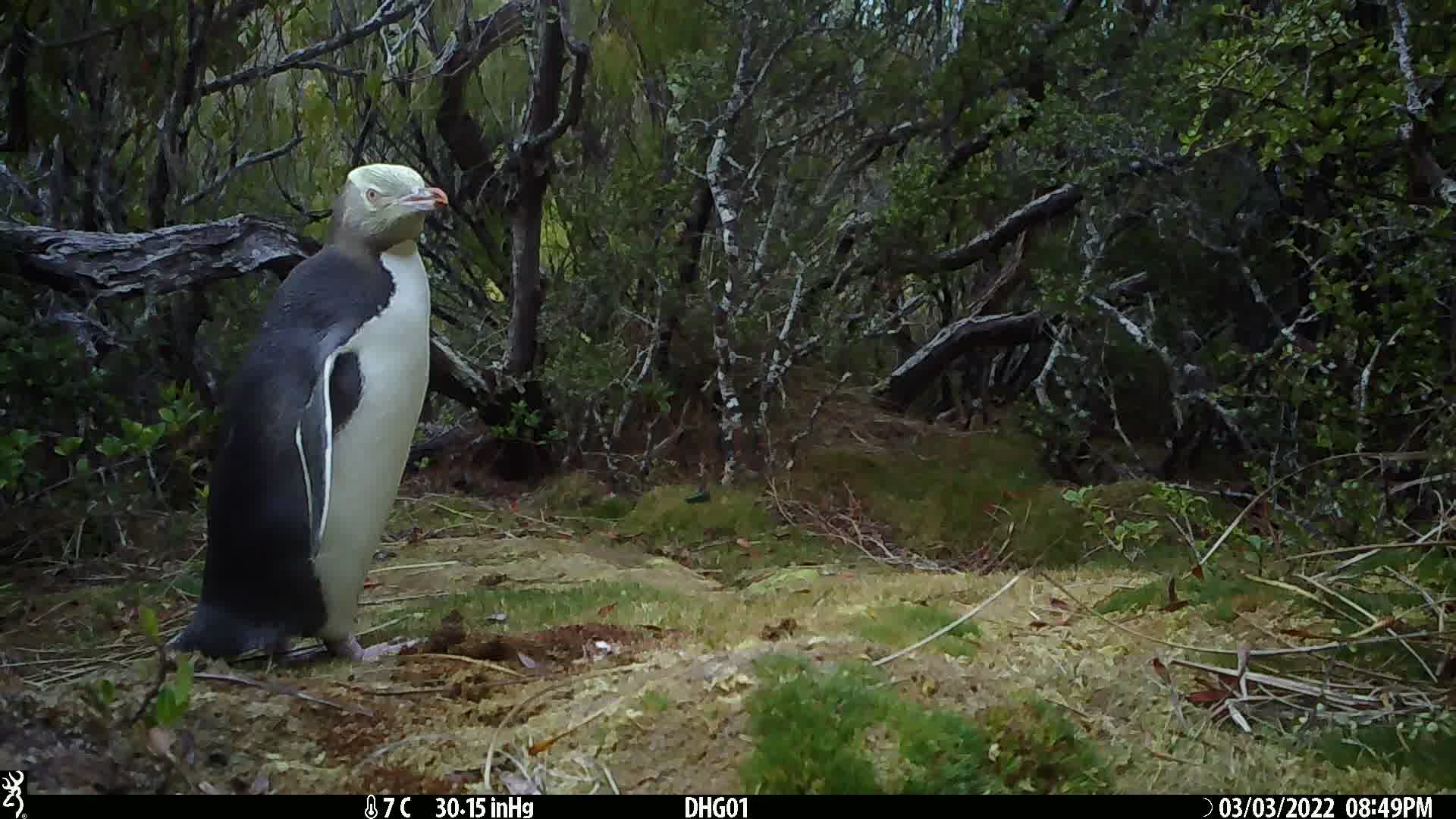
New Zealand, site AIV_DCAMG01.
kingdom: Animalia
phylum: Chordata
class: Aves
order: Sphenisciformes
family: Spheniscidae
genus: Megadyptes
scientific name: Megadyptes antipodes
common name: yellow-eyed penguin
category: yellow eyed penguin